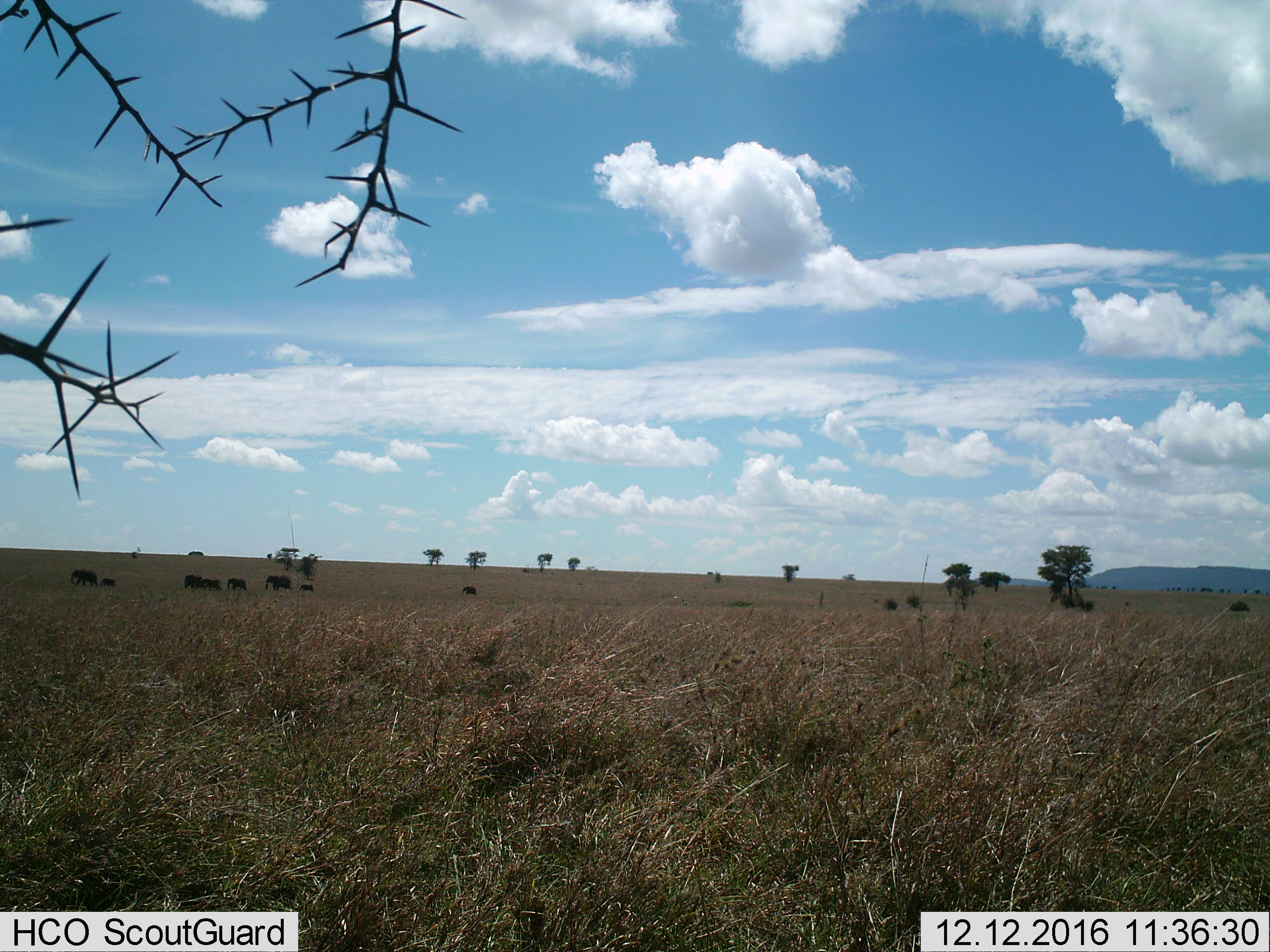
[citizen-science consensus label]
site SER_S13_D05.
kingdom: Animalia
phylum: Chordata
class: Mammalia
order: Proboscidea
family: Elephantidae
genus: Loxodonta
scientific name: Loxodonta africana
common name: african bush elephant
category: elephant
Elephant (african bush elephant) (Loxodonta africana), count 8. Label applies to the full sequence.